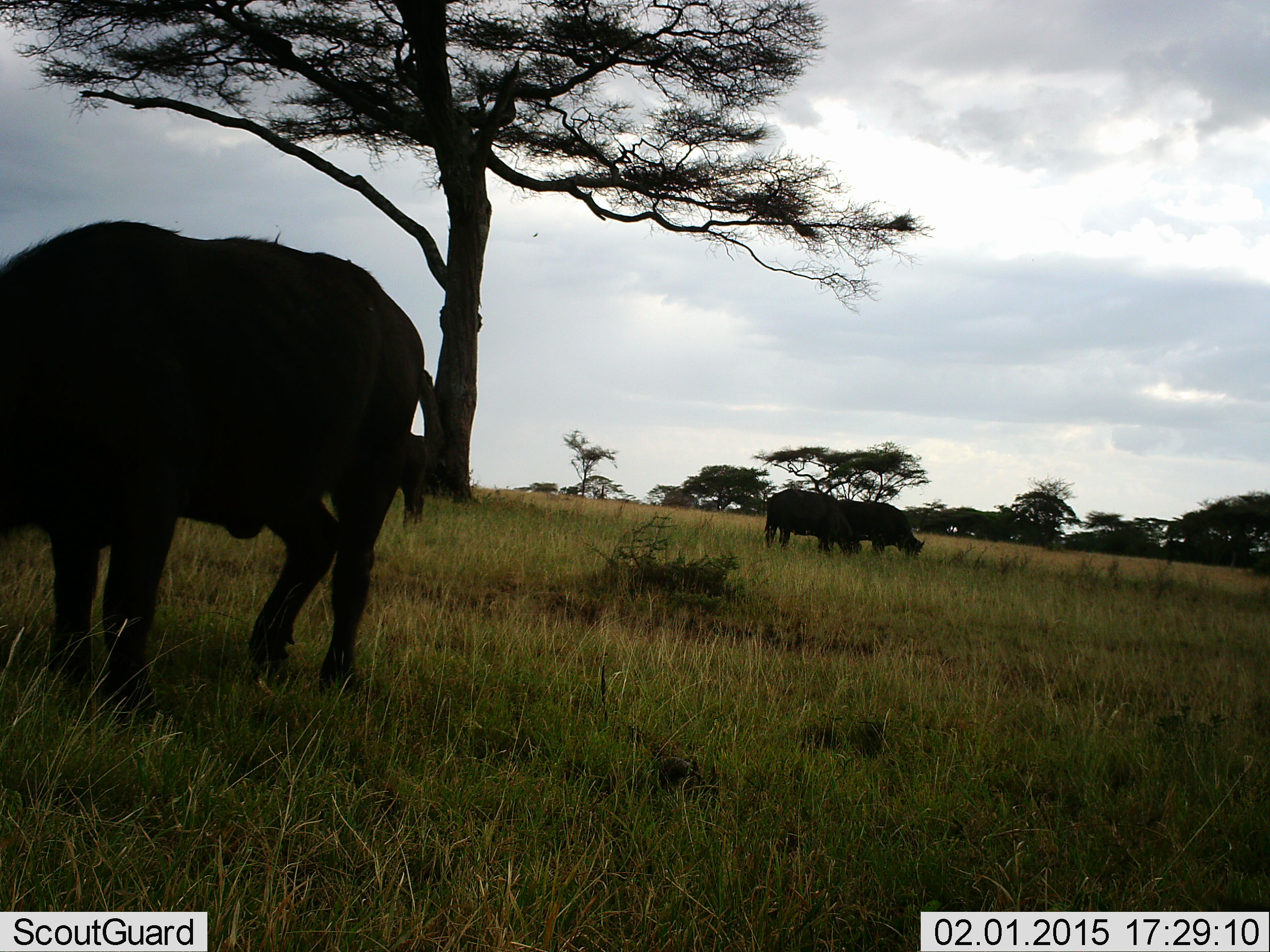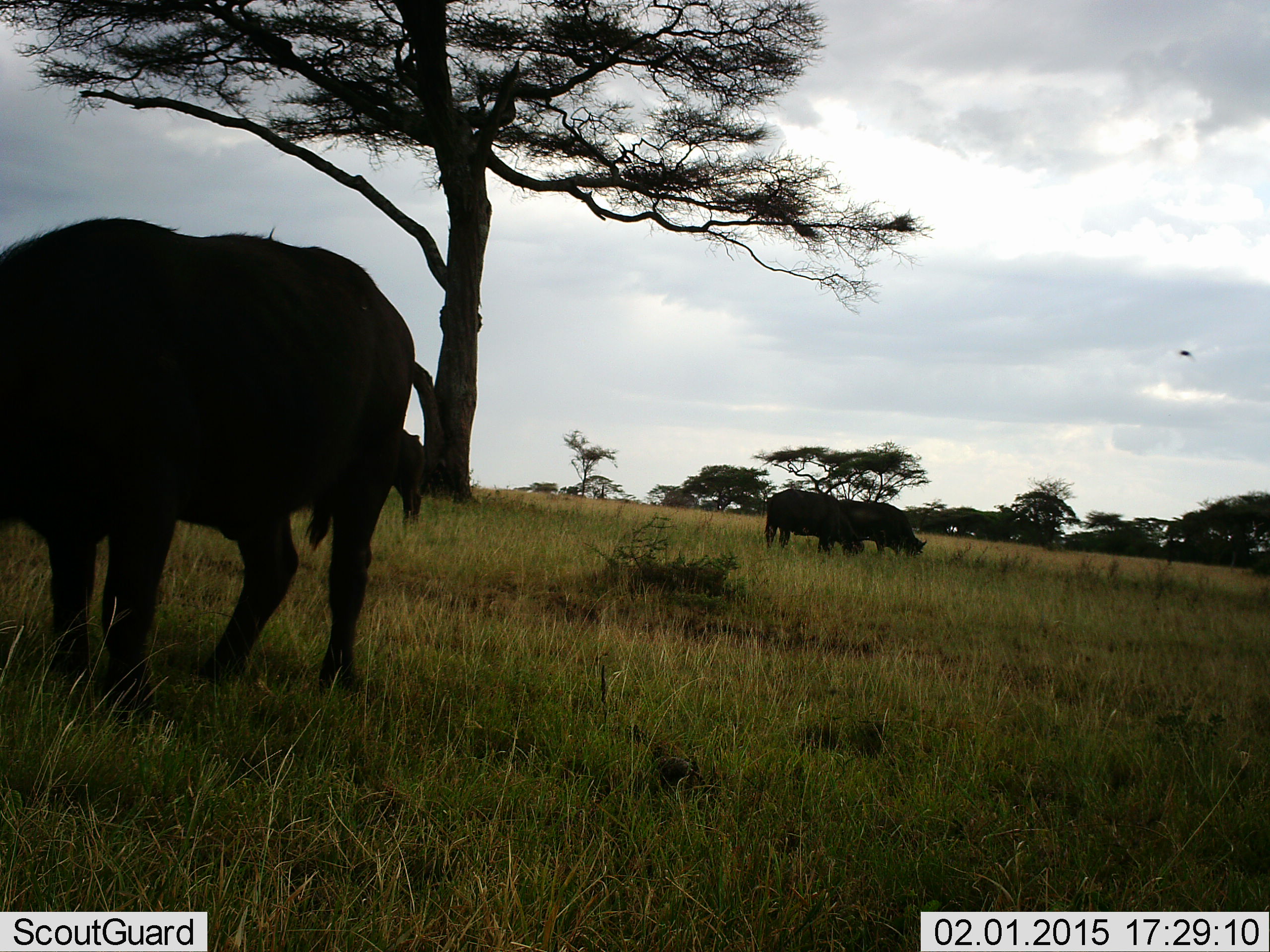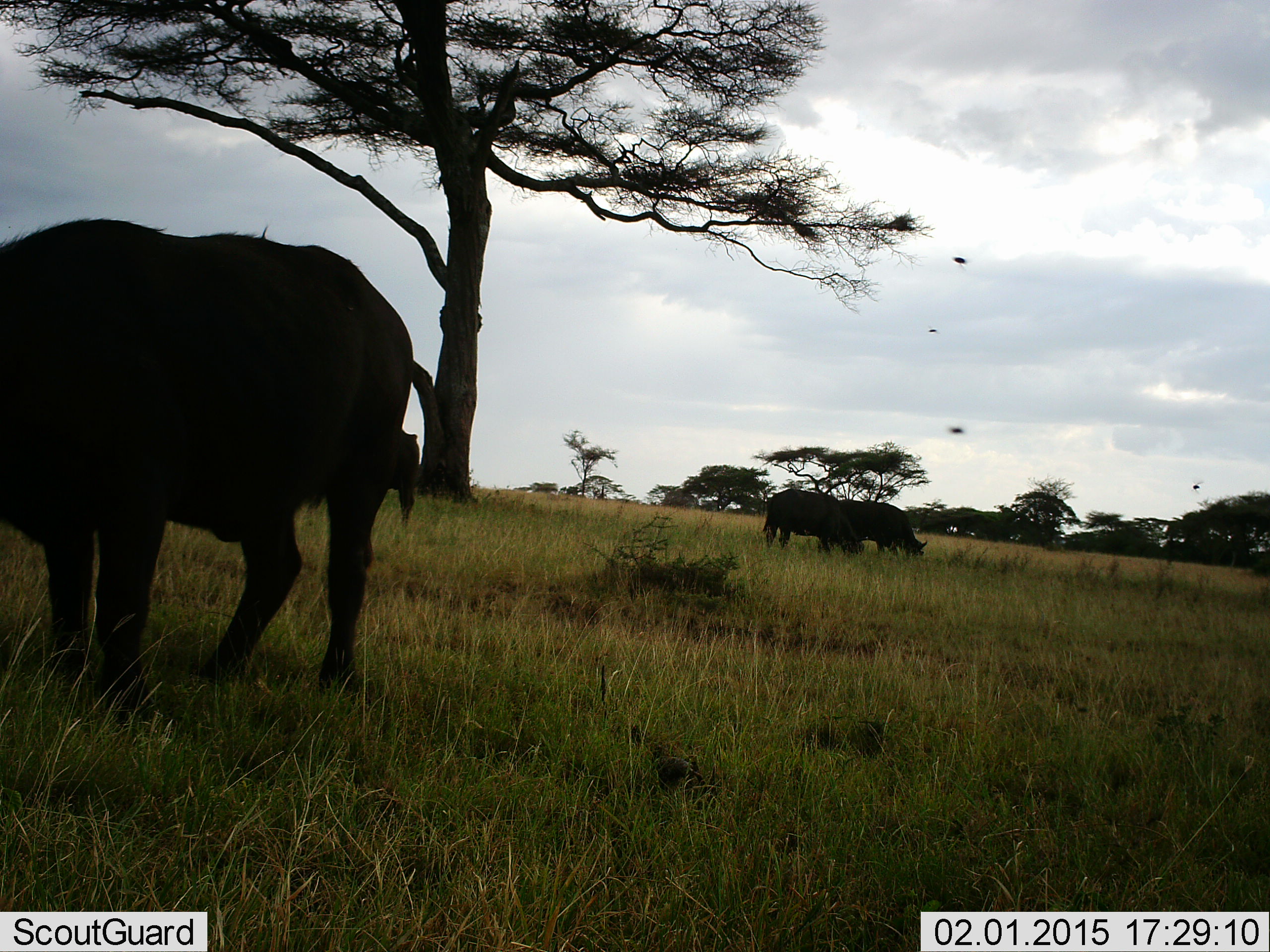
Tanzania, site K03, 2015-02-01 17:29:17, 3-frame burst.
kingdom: Animalia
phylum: Chordata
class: Mammalia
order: Artiodactyla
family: Bovidae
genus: Syncerus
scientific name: Syncerus caffer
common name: cape buffalo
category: buffalo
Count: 4.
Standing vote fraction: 46%.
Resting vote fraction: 0%.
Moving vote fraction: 0%.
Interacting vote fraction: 0%.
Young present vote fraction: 0%.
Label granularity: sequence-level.